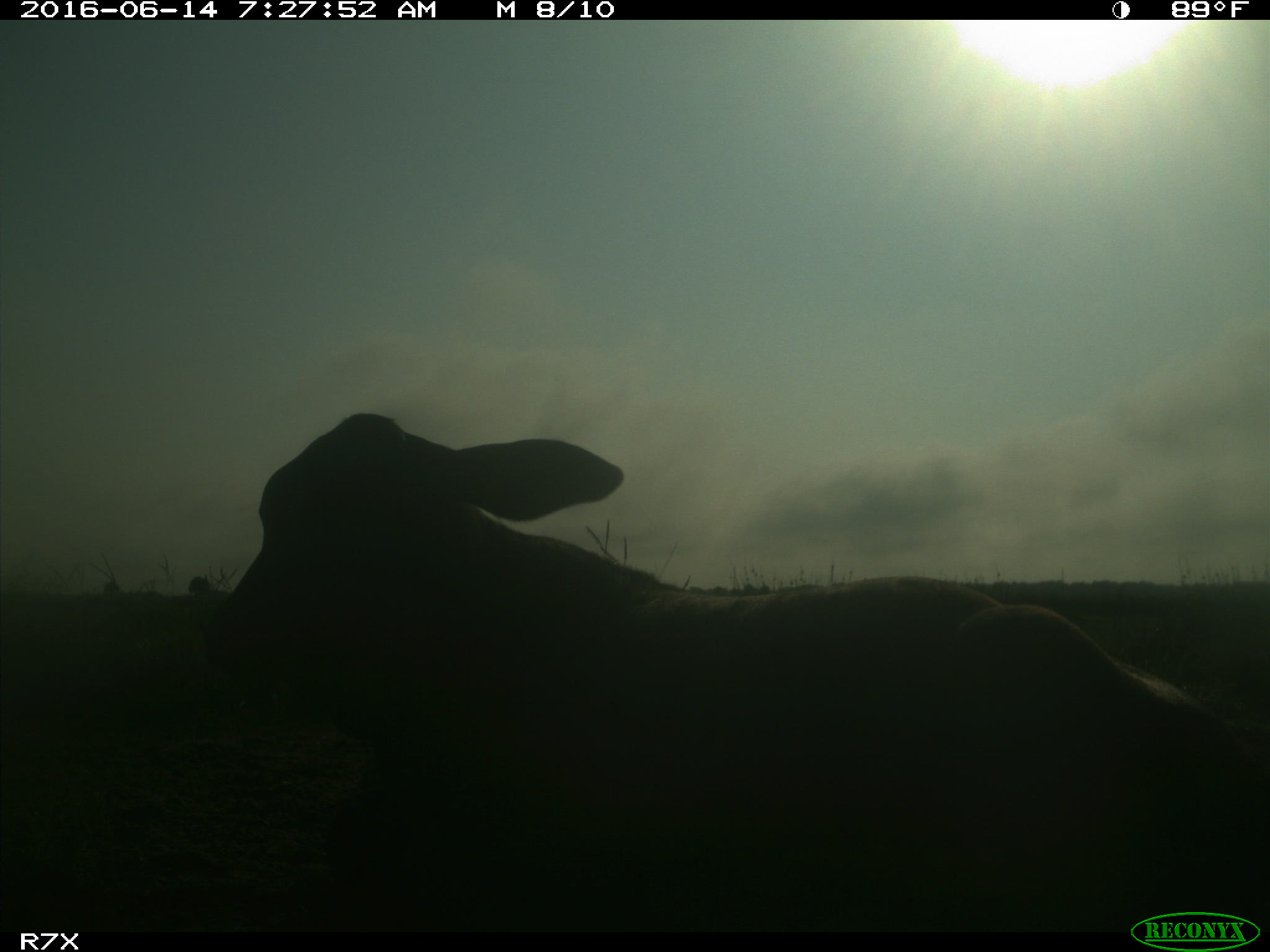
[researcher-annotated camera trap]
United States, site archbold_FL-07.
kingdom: Animalia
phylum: Chordata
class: Mammalia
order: Artiodactyla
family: Bovidae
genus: Bos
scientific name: Bos taurus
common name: domestic cow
Bos taurus (domestic cow).